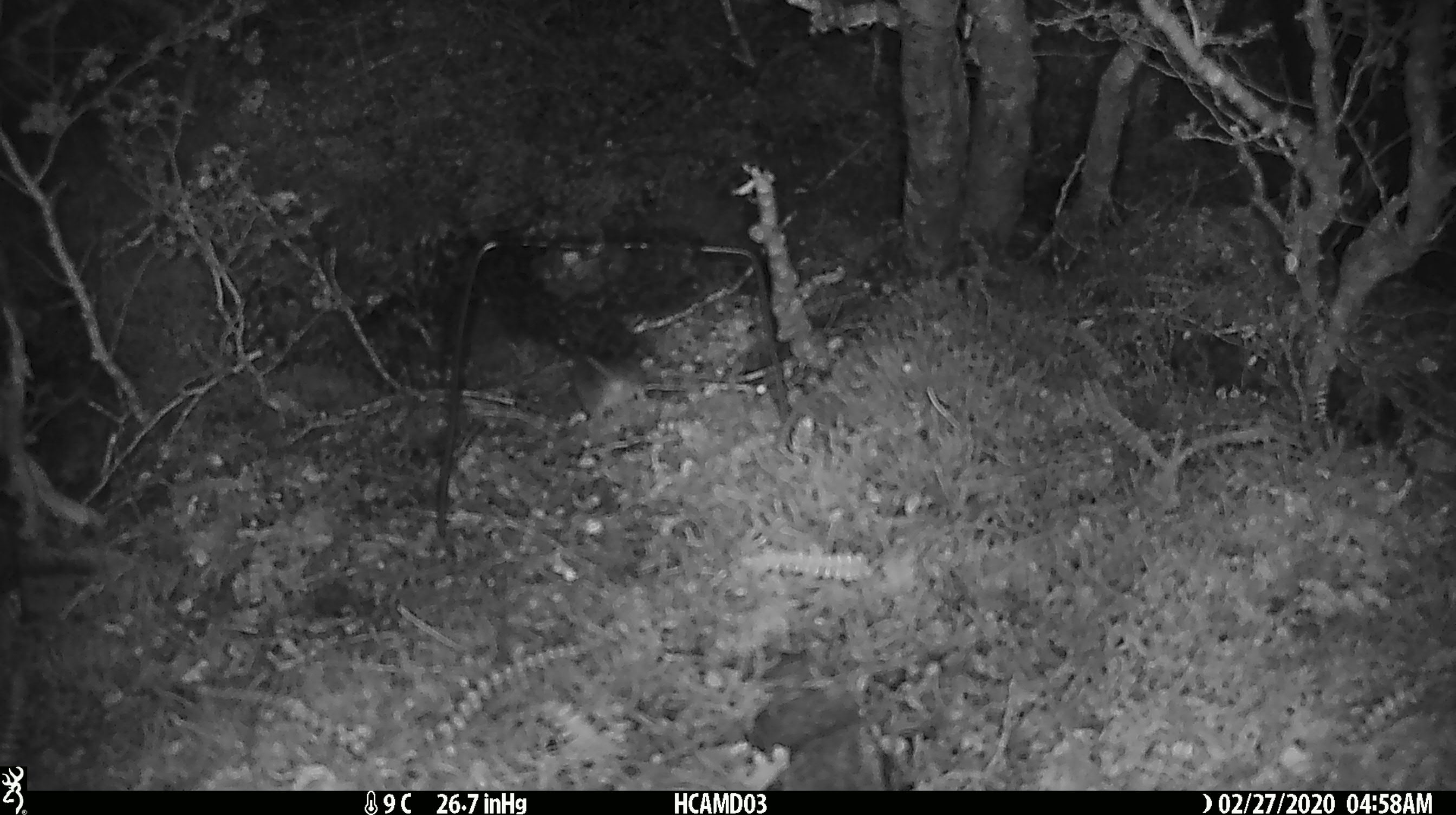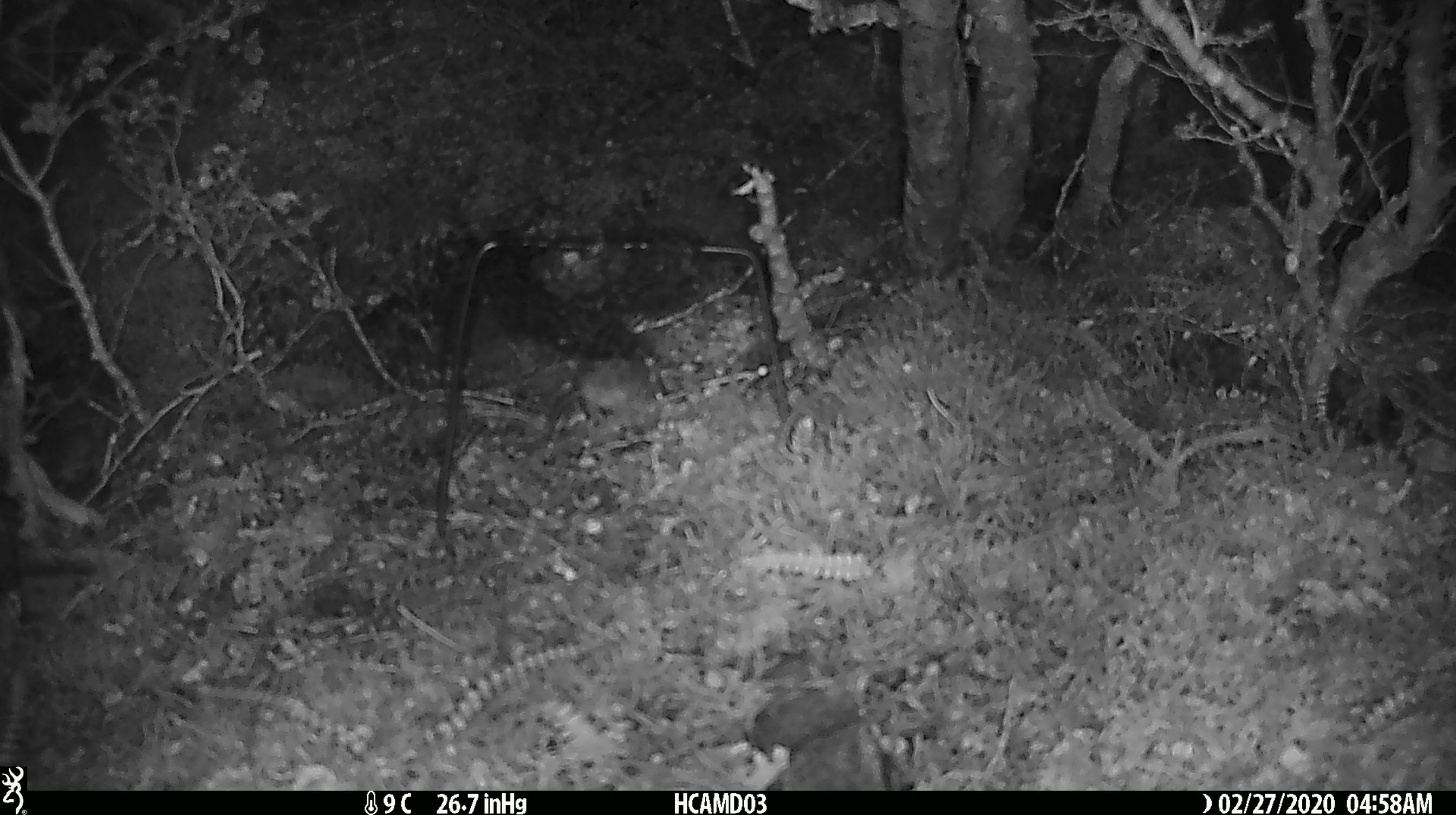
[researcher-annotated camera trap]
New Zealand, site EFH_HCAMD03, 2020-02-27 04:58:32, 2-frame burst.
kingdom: Animalia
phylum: Chordata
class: Mammalia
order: Rodentia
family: Muridae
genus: Mus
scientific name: Mus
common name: mouse